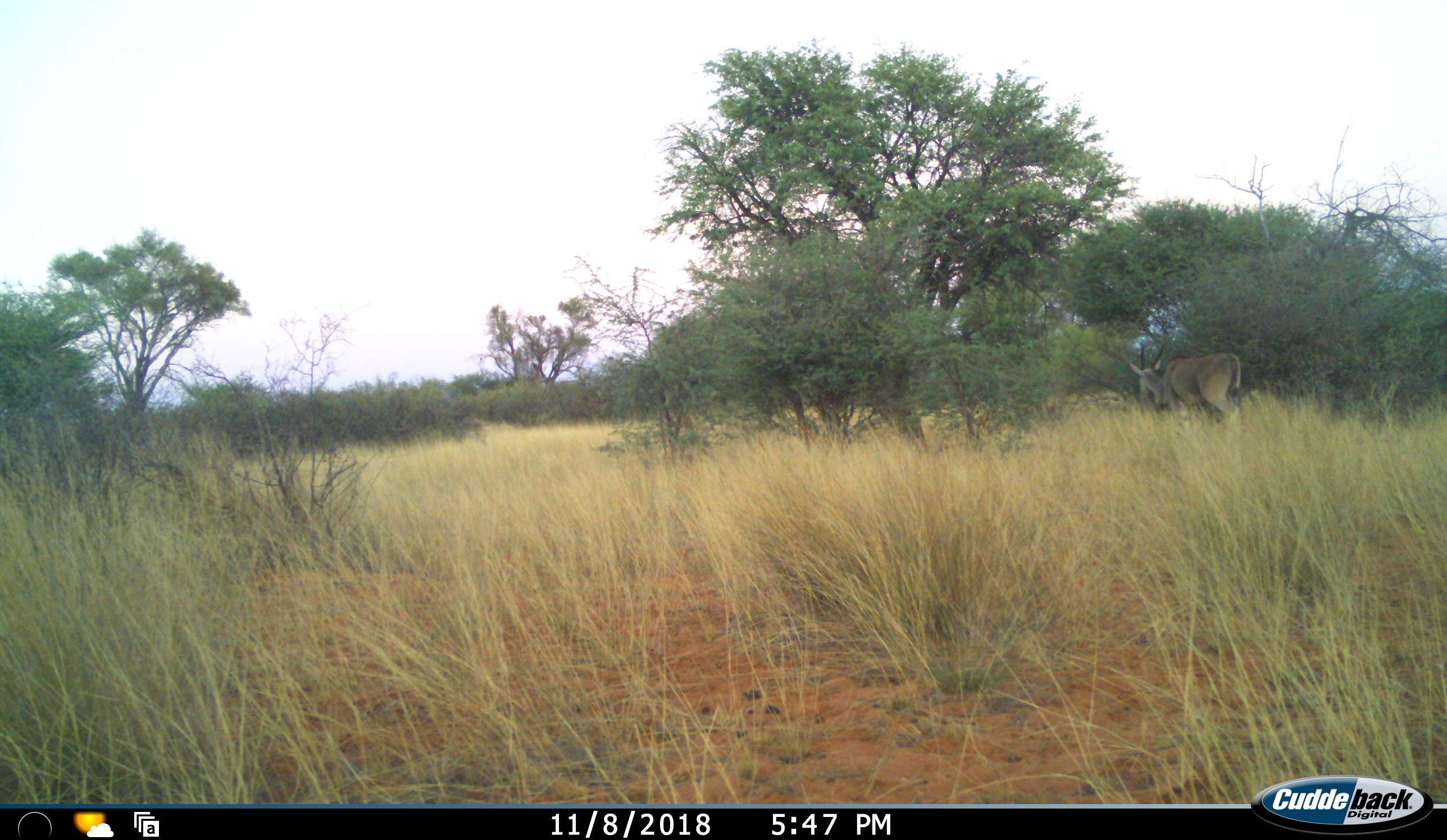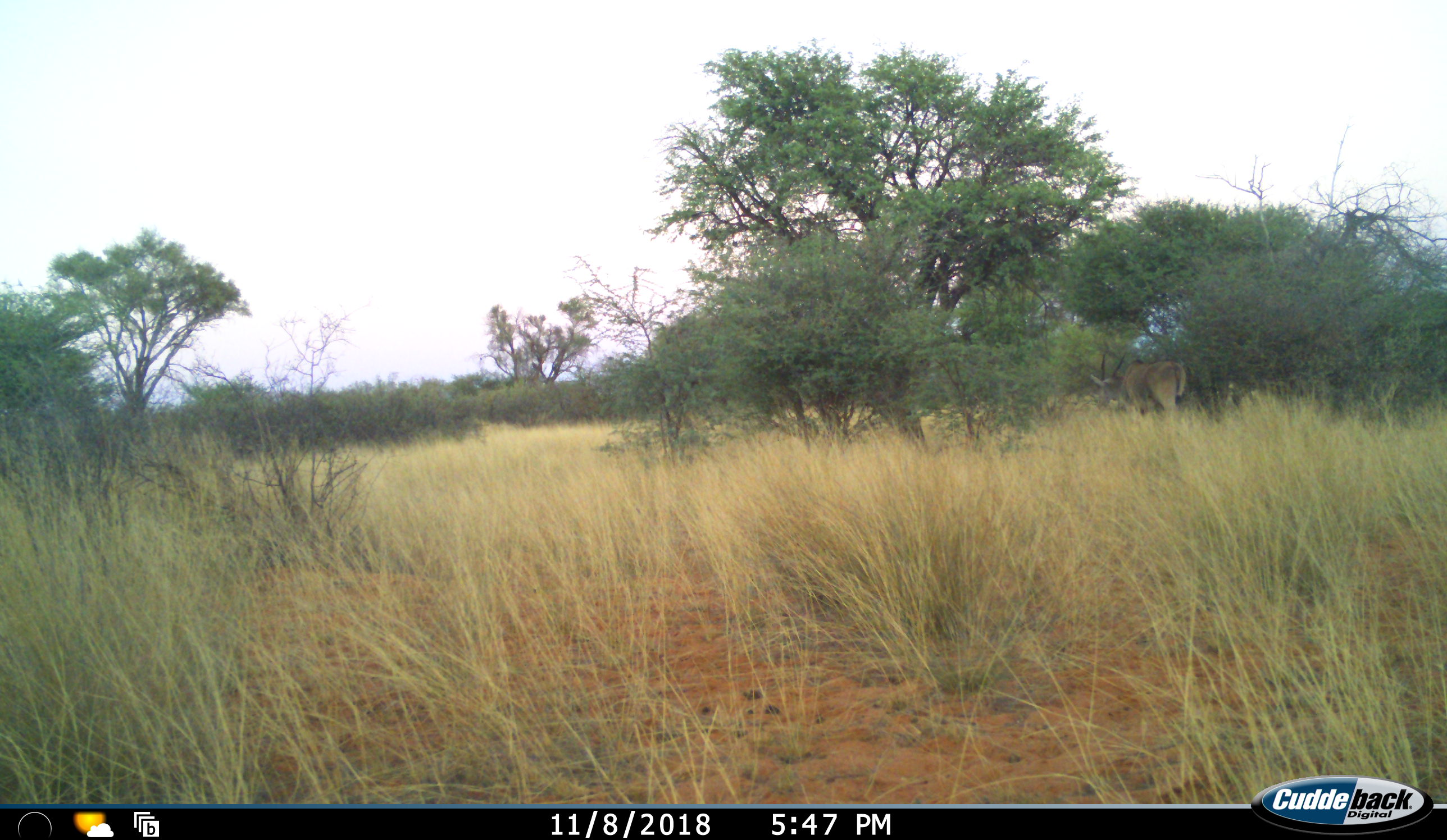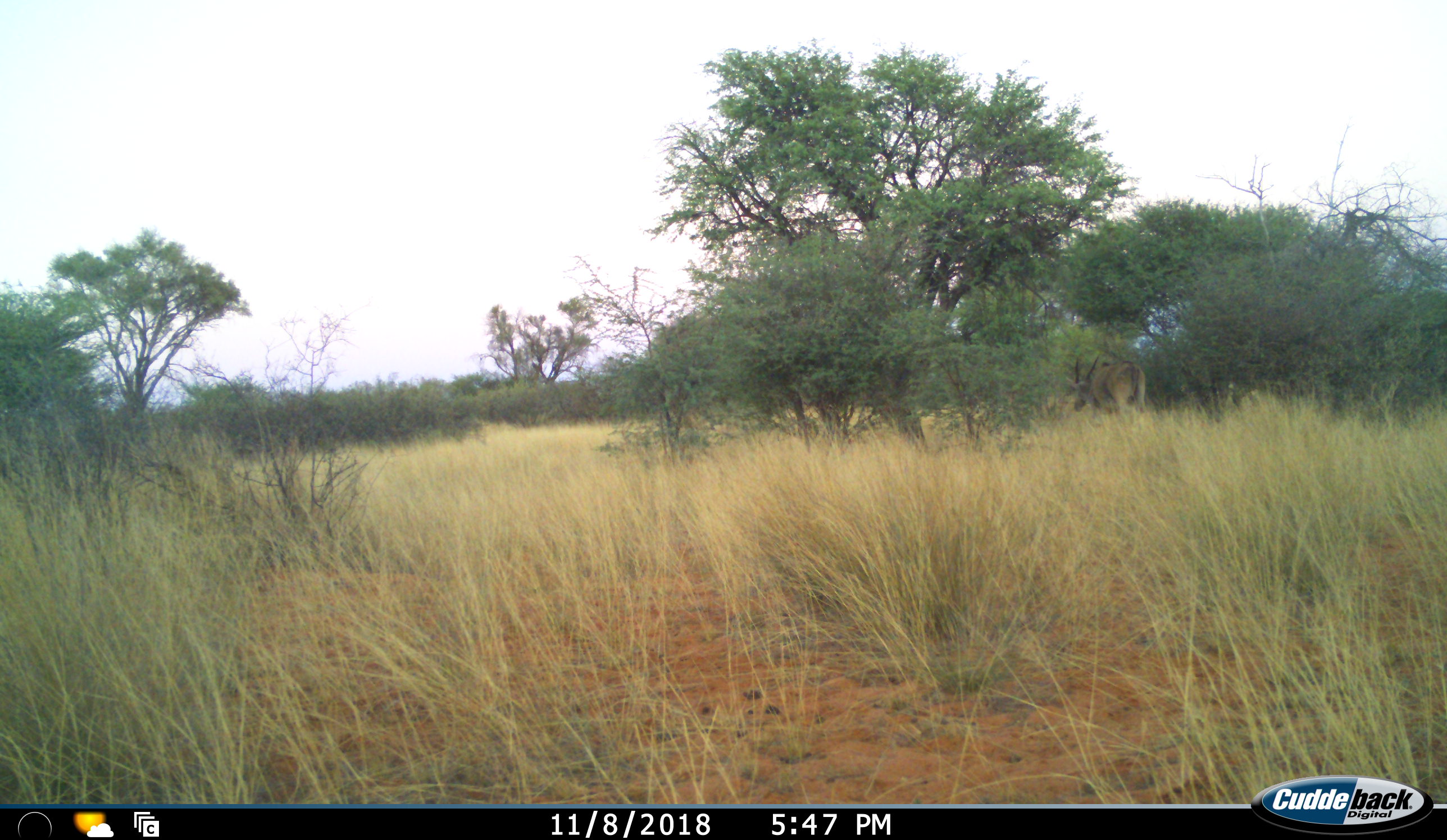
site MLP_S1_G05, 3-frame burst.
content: unidentified animal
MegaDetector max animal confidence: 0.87